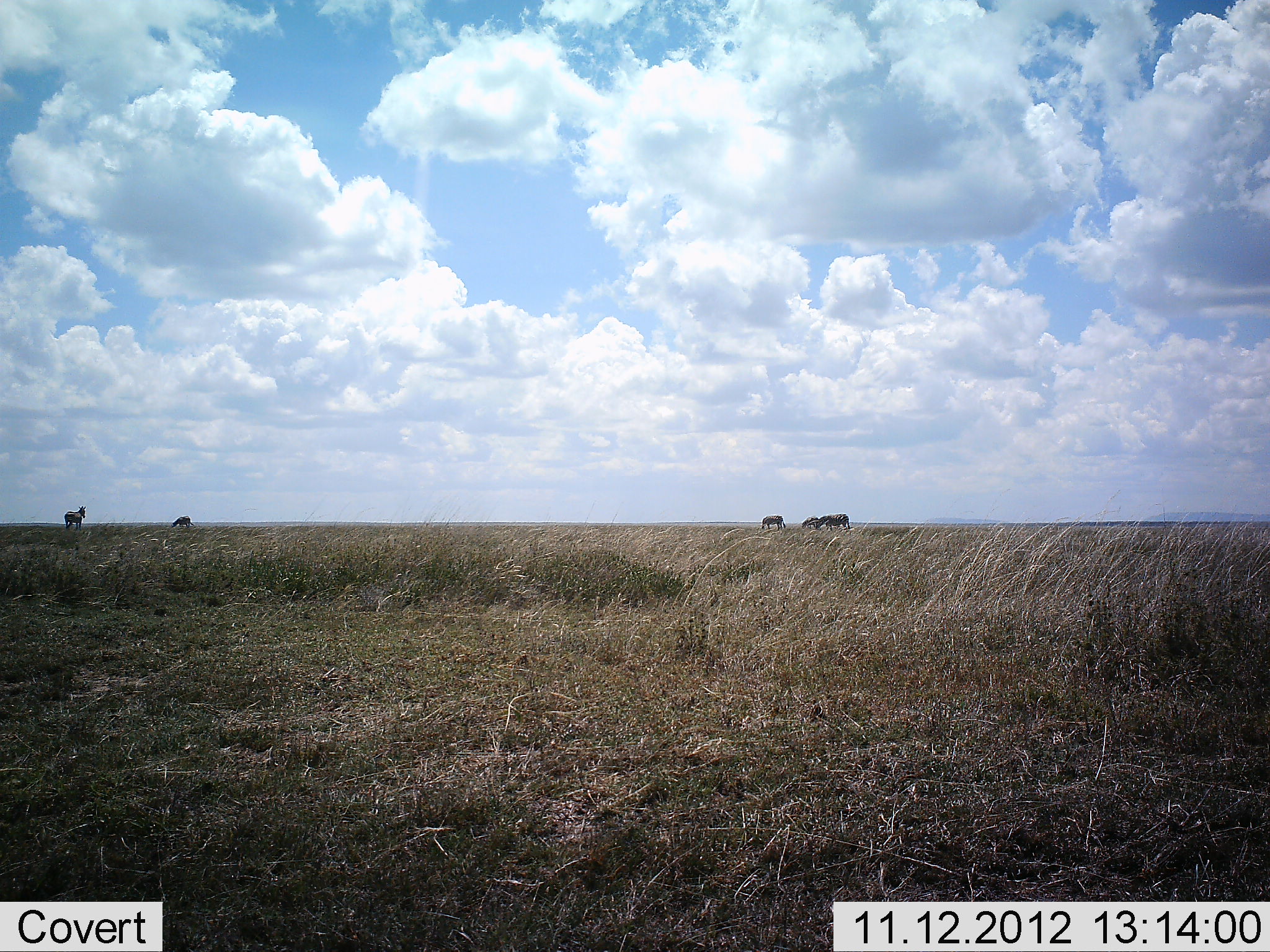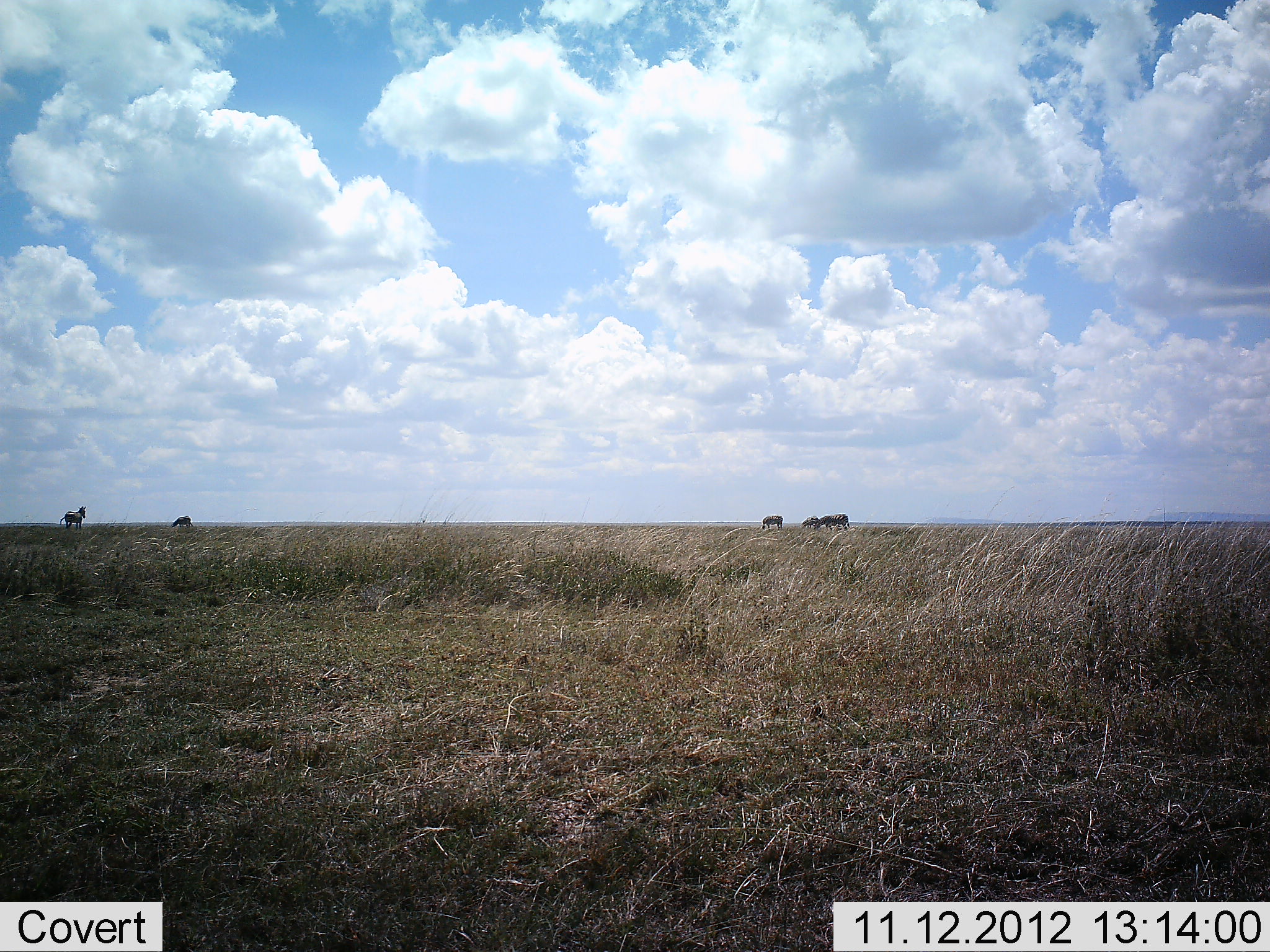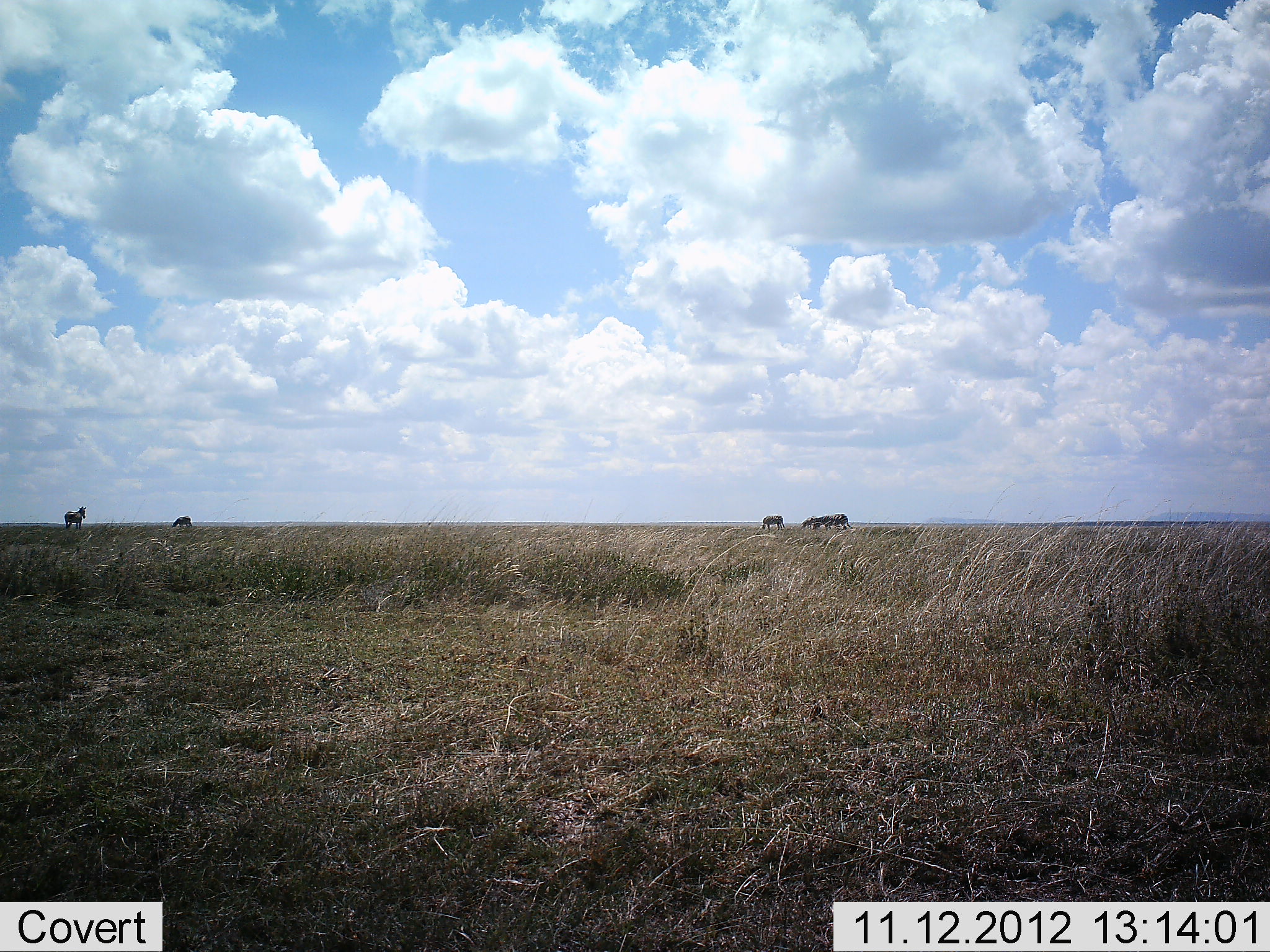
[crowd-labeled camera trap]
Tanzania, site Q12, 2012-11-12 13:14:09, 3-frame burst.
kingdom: Animalia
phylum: Chordata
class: Mammalia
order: Perissodactyla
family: Equidae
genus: Equus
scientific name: Equus quagga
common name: plains zebra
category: zebra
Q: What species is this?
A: Zebra (plains zebra) (Equus quagga).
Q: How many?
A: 5.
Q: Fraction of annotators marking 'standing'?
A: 82%.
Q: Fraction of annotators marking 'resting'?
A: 9%.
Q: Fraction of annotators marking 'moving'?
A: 0%.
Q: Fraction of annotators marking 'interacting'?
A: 0%.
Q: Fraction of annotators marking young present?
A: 0%.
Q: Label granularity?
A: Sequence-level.